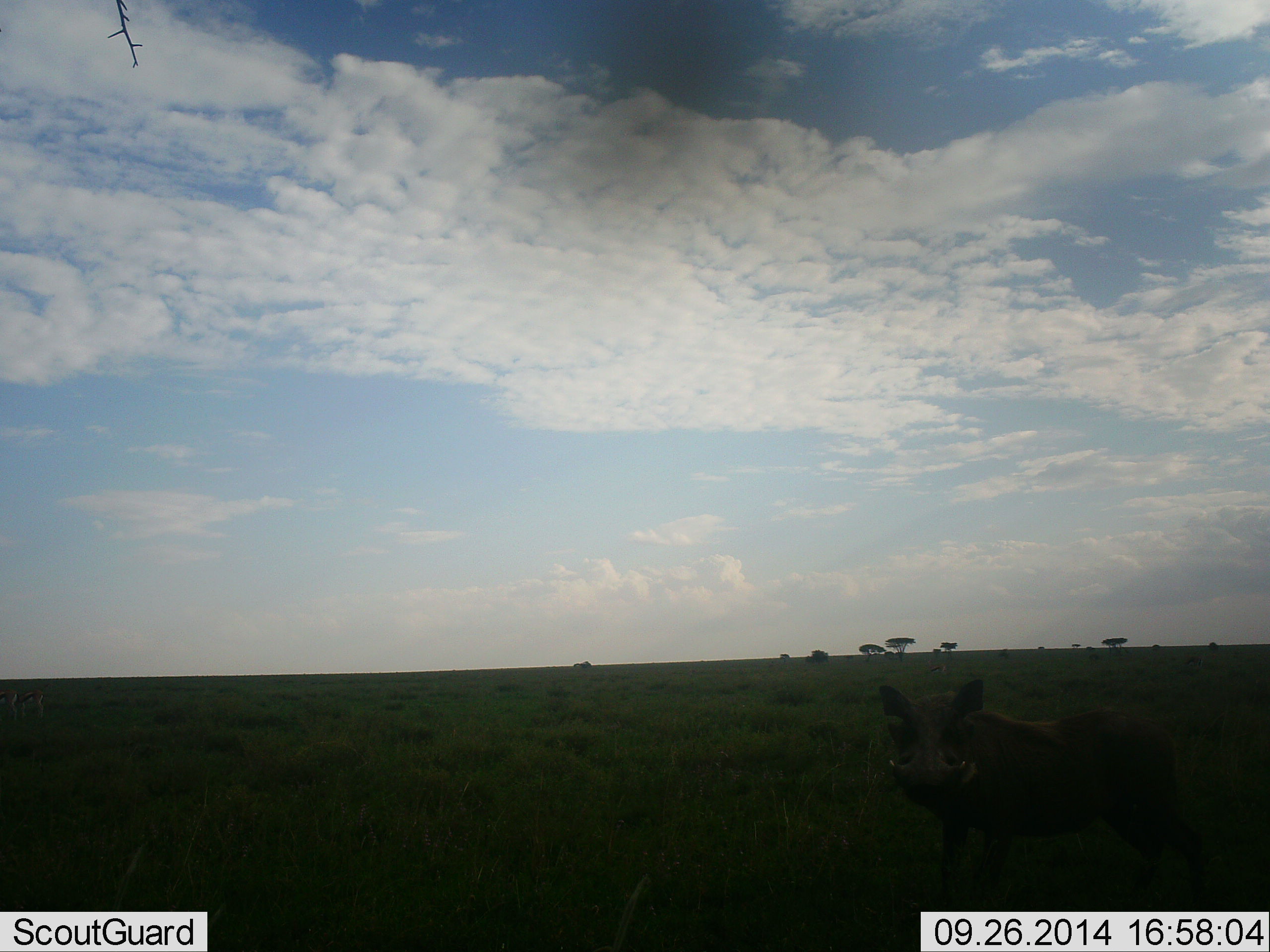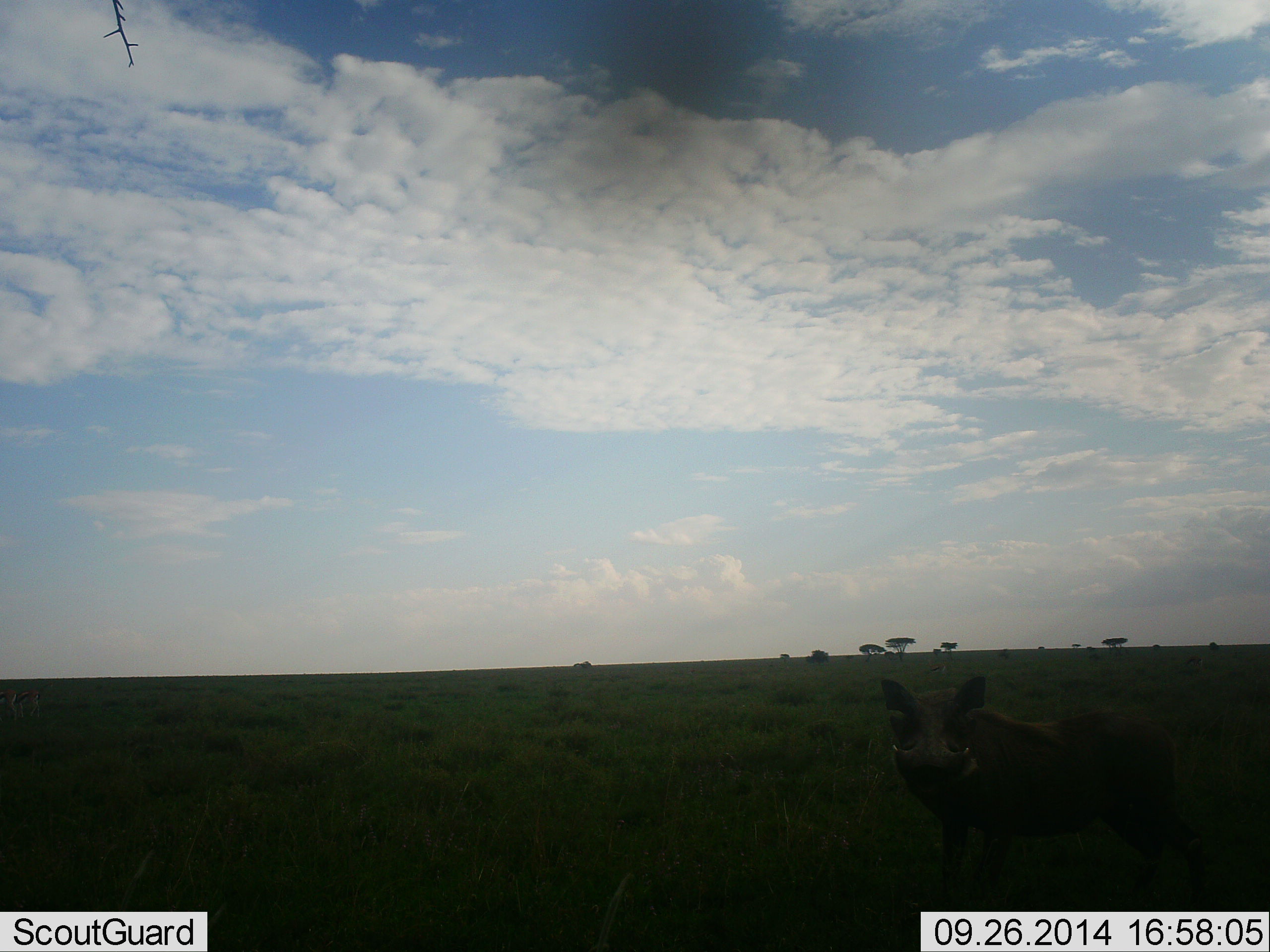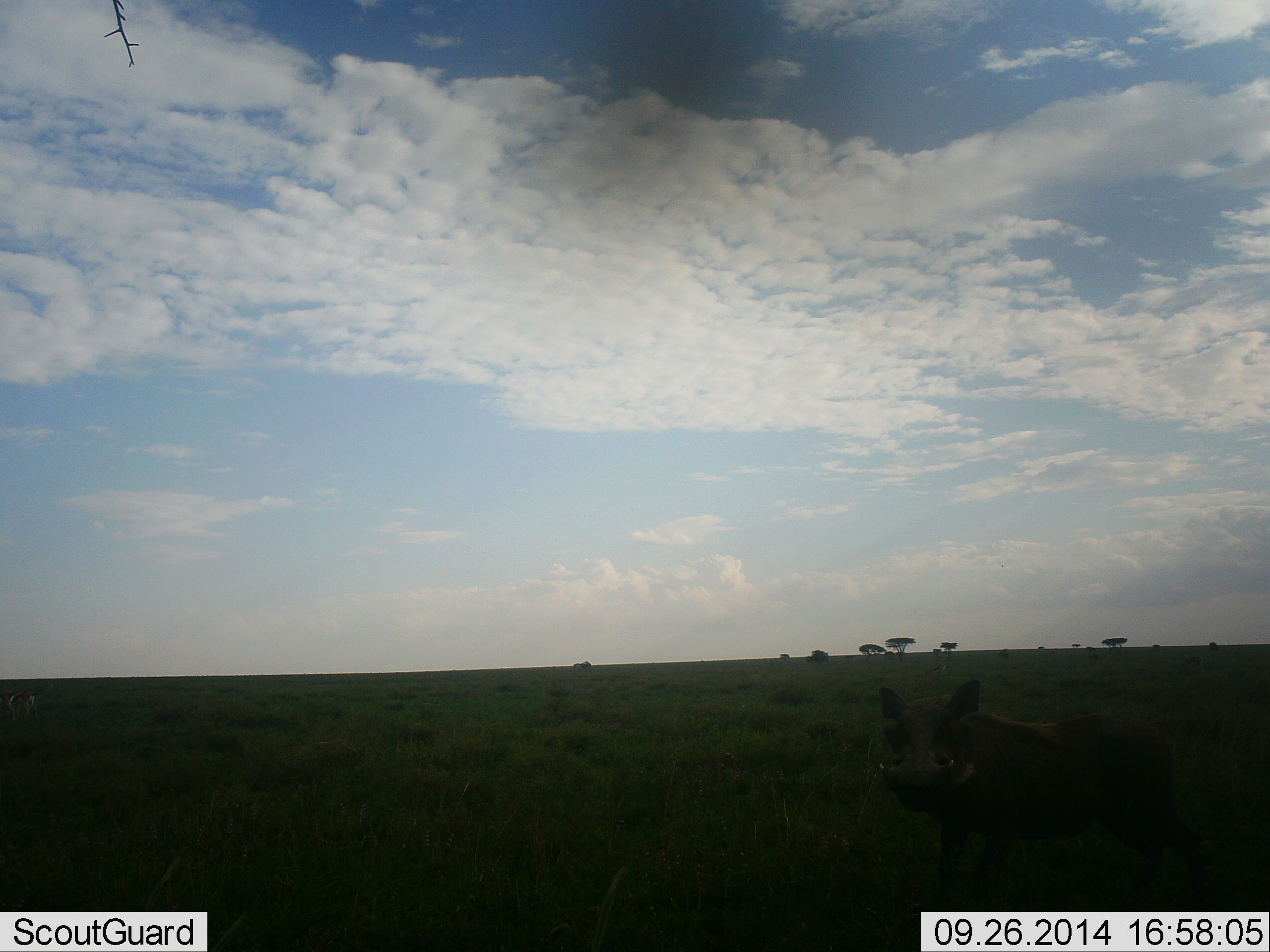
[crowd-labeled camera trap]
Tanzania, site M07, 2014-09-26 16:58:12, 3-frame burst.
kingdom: Animalia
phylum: Chordata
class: Mammalia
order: Artiodactyla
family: Suidae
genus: Phacochoerus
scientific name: Phacochoerus africanus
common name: warthog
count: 1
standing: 90%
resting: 0%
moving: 0%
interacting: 10%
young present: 0%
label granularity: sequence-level